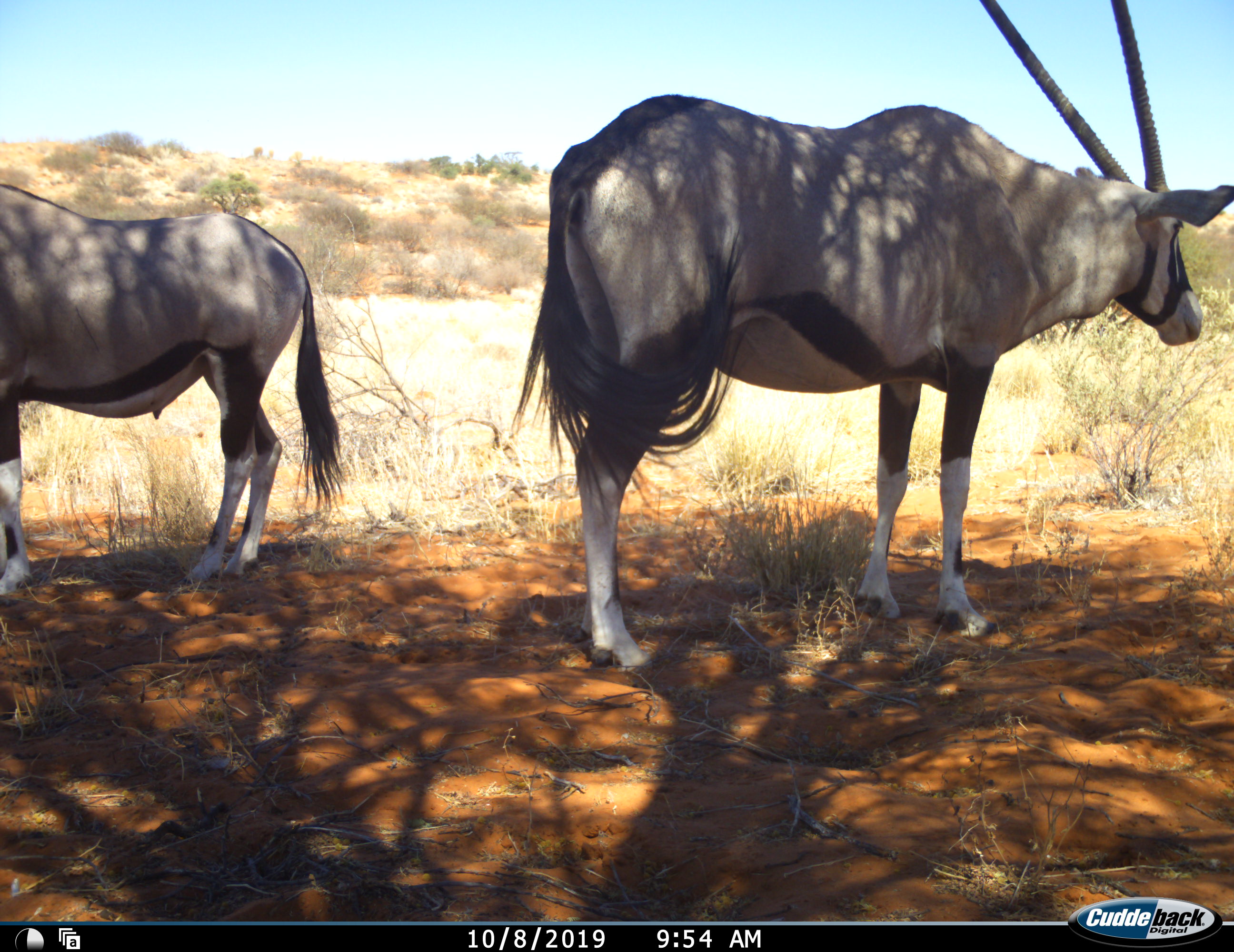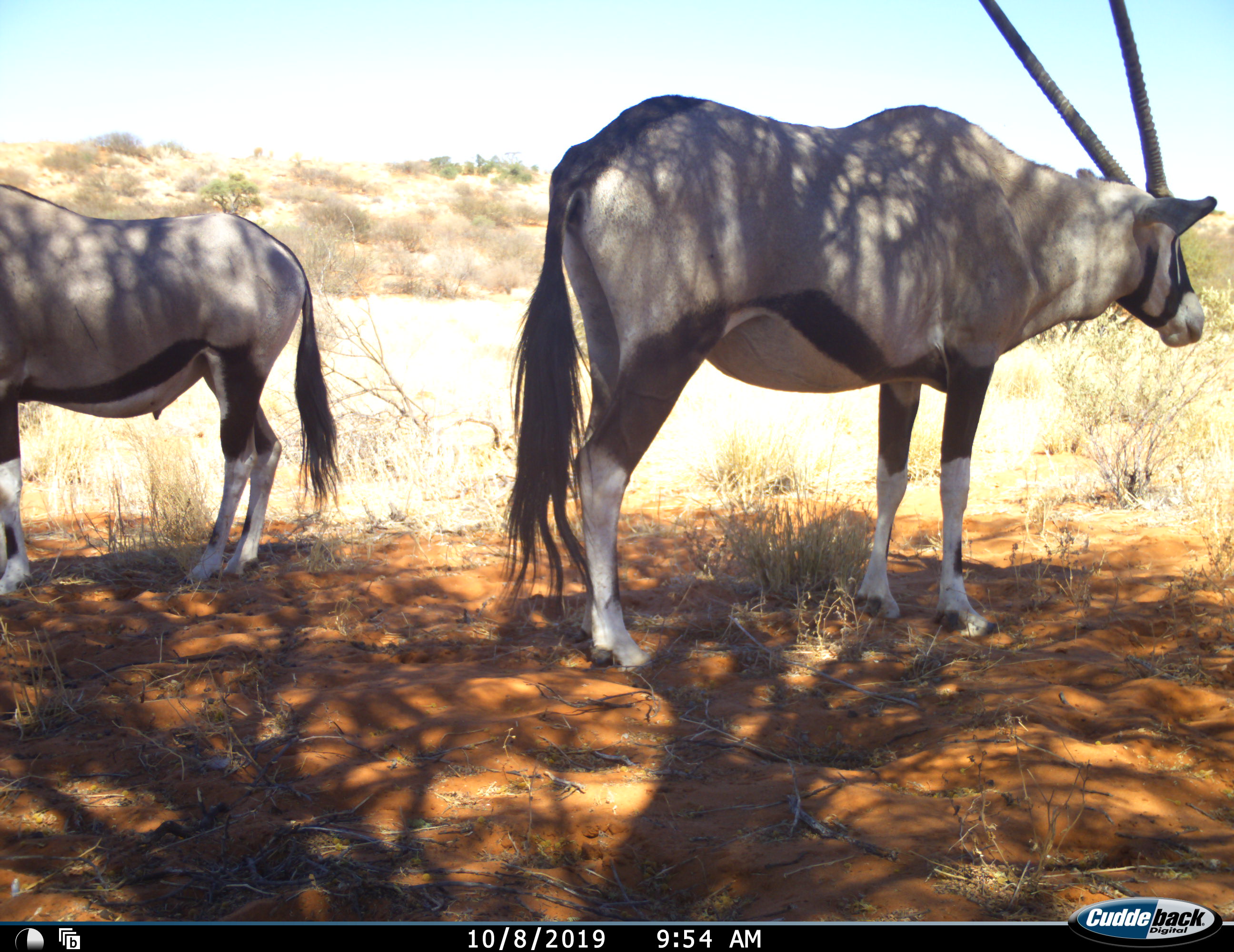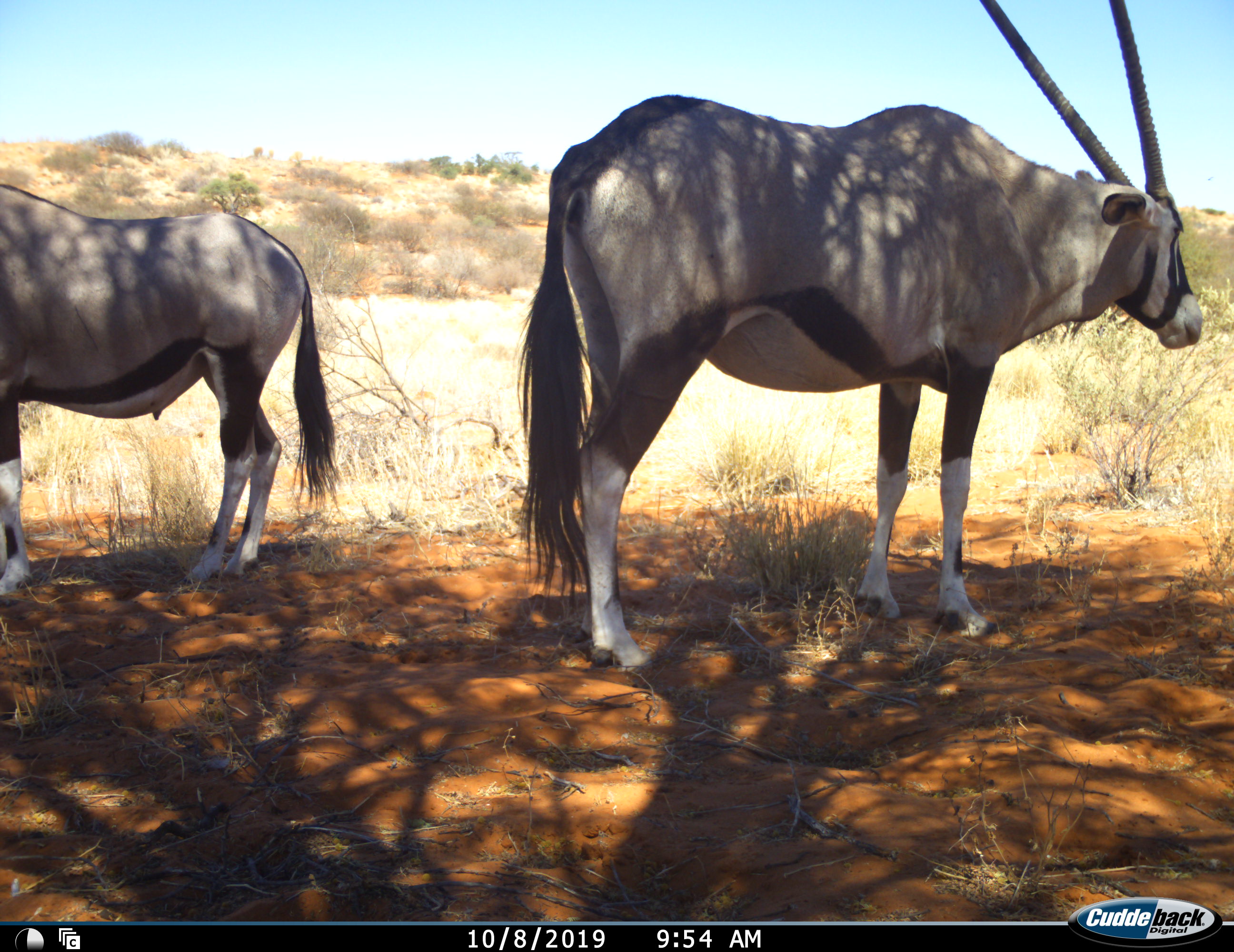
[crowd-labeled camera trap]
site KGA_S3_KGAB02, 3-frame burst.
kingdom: Animalia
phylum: Chordata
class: Mammalia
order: Artiodactyla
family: Bovidae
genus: Oryx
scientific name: Oryx gazella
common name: gemsbok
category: oryx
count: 2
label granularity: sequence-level